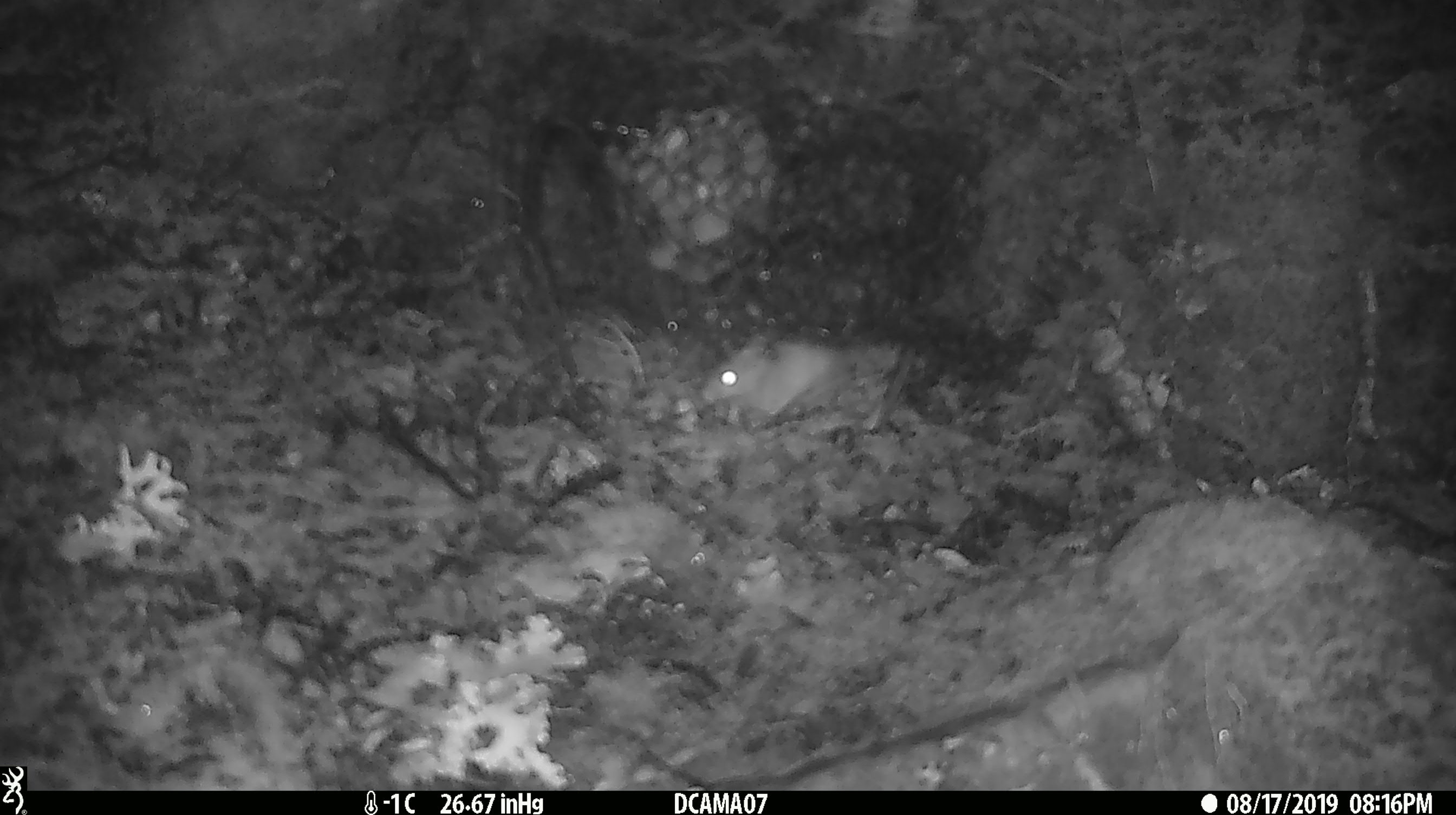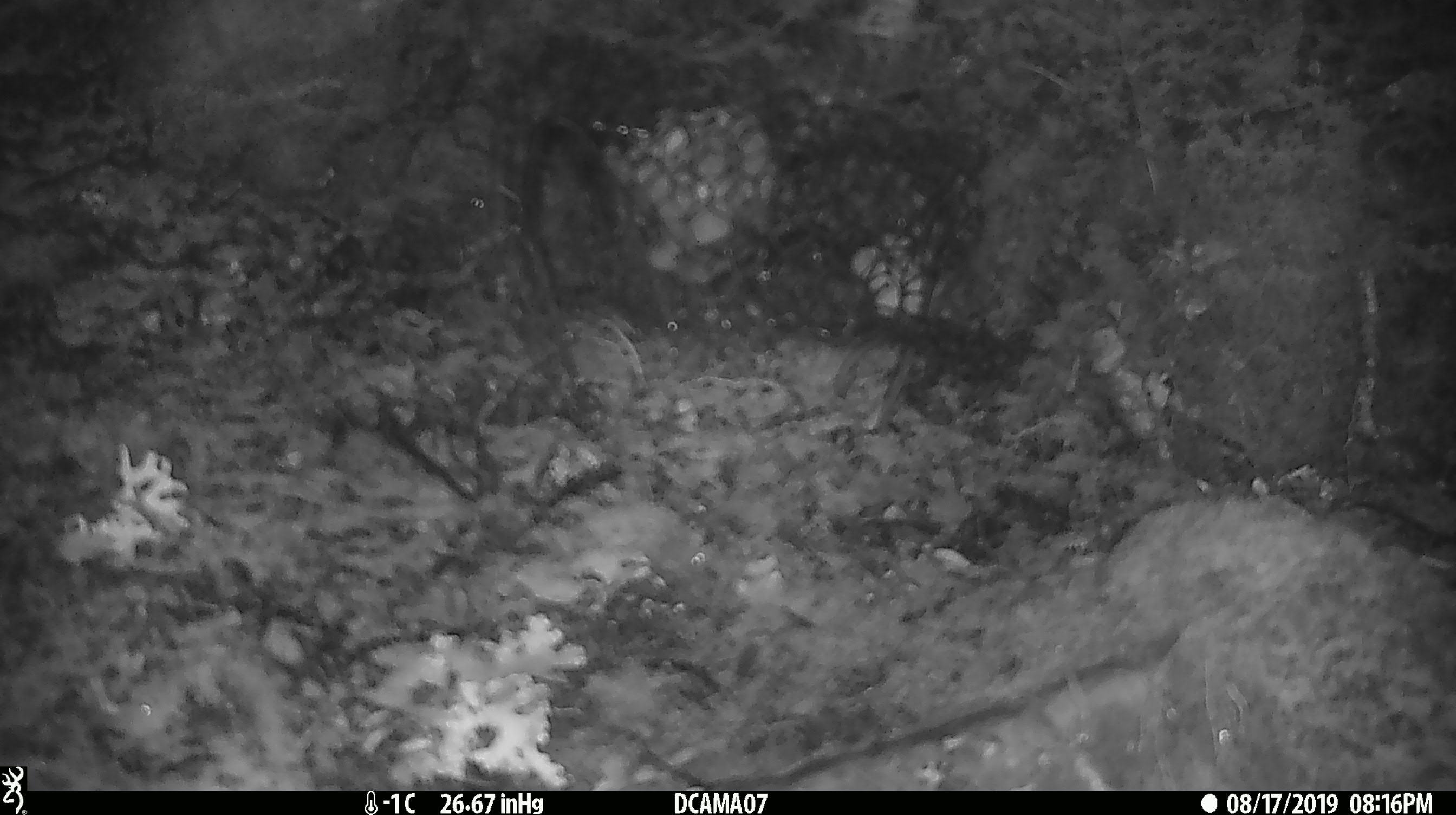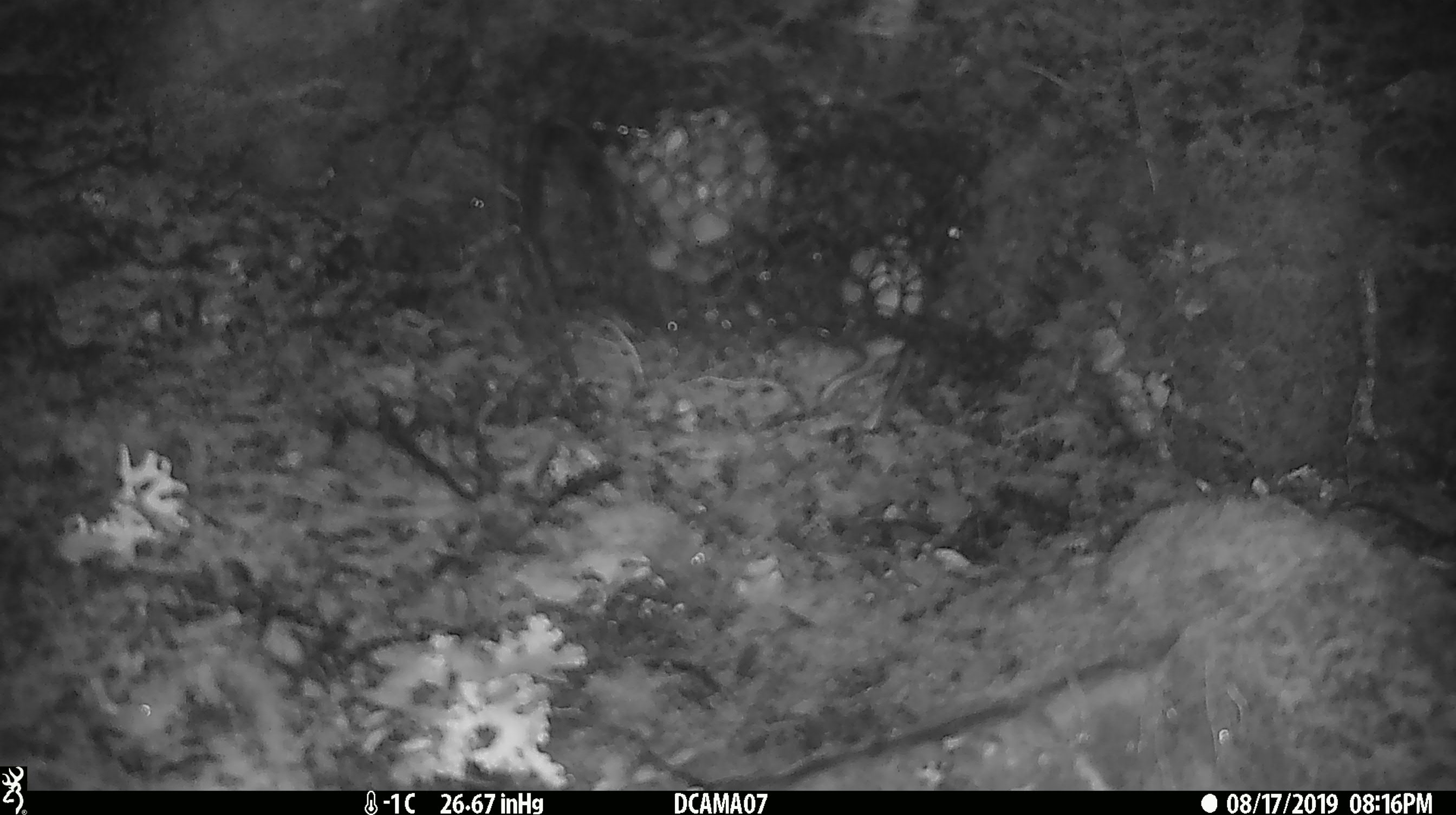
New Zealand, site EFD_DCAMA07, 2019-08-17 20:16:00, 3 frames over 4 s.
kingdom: Animalia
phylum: Chordata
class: Mammalia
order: Rodentia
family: Muridae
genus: Mus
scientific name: Mus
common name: mouse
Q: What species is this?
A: Mouse (Mus).